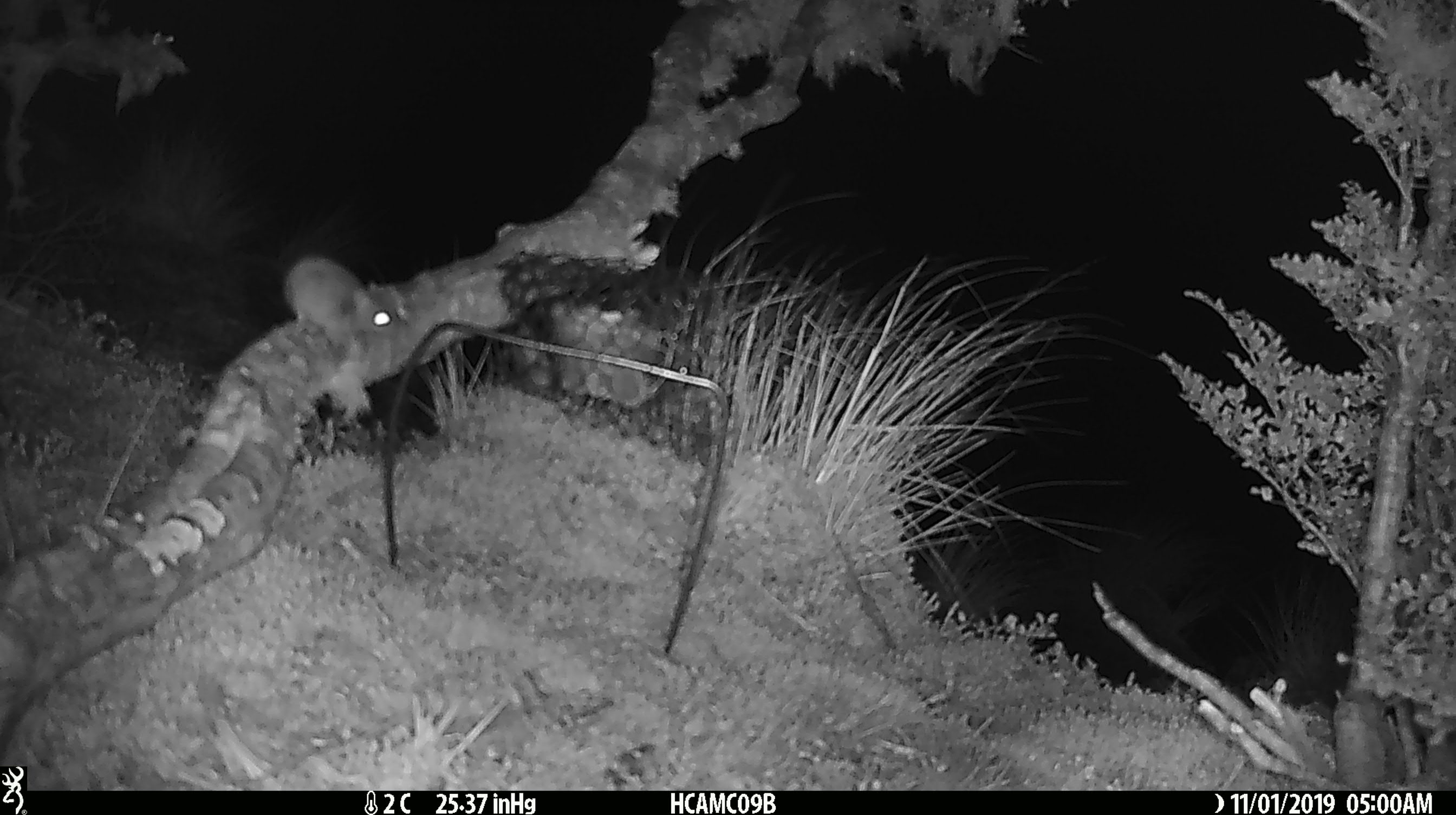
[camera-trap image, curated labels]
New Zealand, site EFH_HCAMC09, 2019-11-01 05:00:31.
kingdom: Animalia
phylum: Chordata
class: Mammalia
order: Rodentia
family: Muridae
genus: Mus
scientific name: Mus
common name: mouse